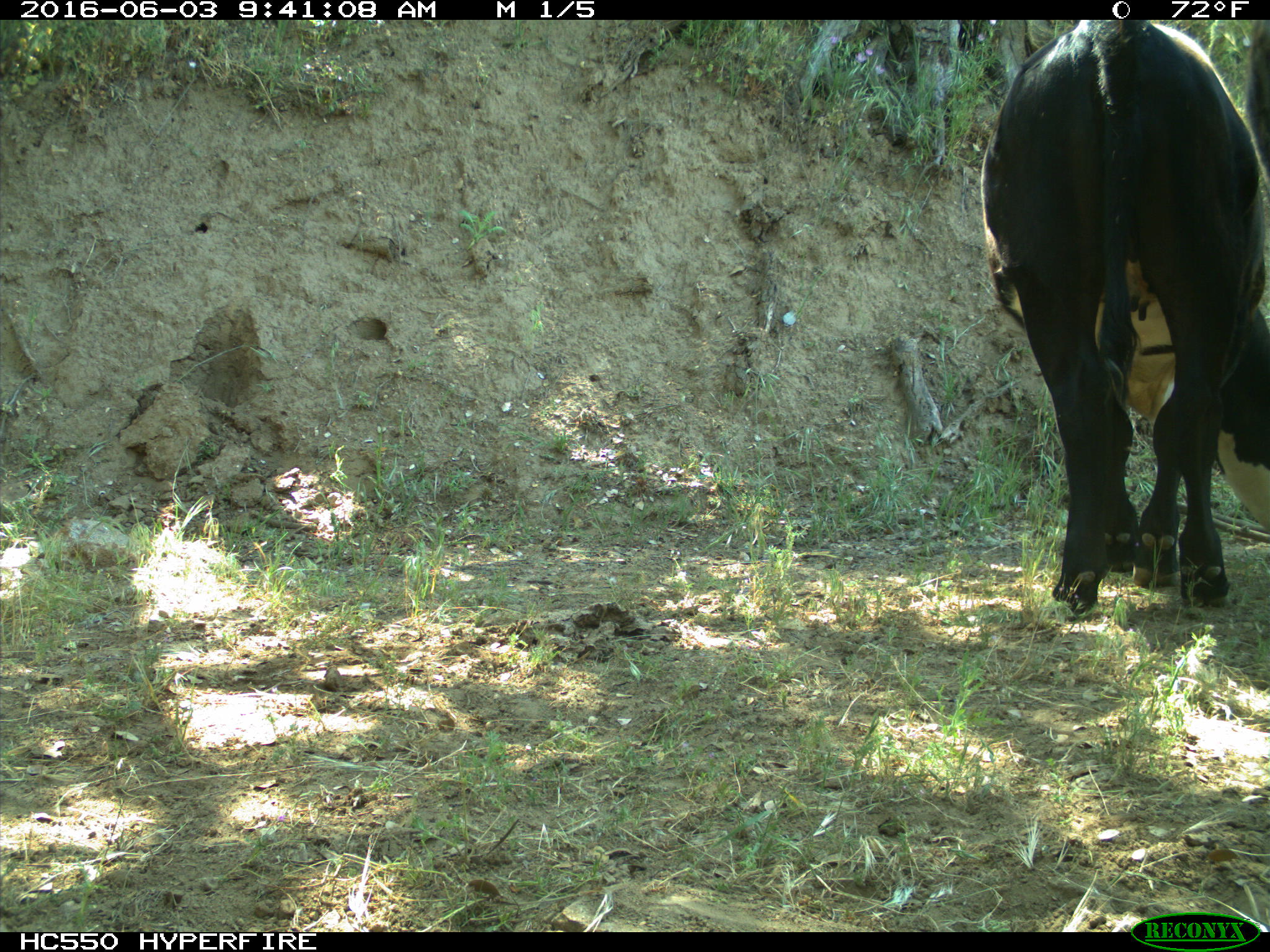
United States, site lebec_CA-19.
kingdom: Animalia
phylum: Chordata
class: Mammalia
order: Artiodactyla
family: Bovidae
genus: Bos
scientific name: Bos taurus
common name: domestic cow